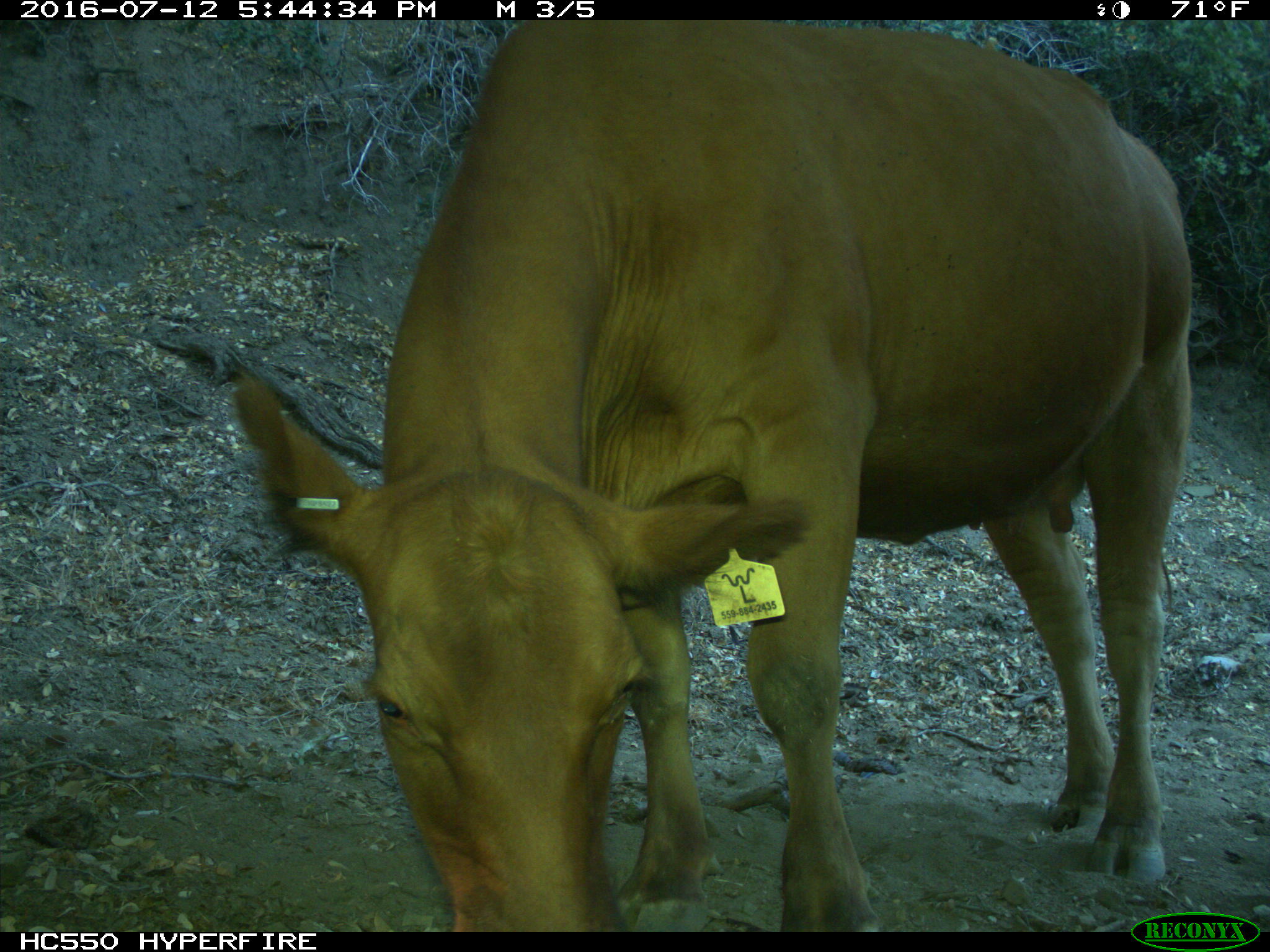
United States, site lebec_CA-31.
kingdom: Animalia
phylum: Chordata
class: Mammalia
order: Artiodactyla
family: Bovidae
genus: Bos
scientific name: Bos taurus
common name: domestic cow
Bos taurus (domestic cow).